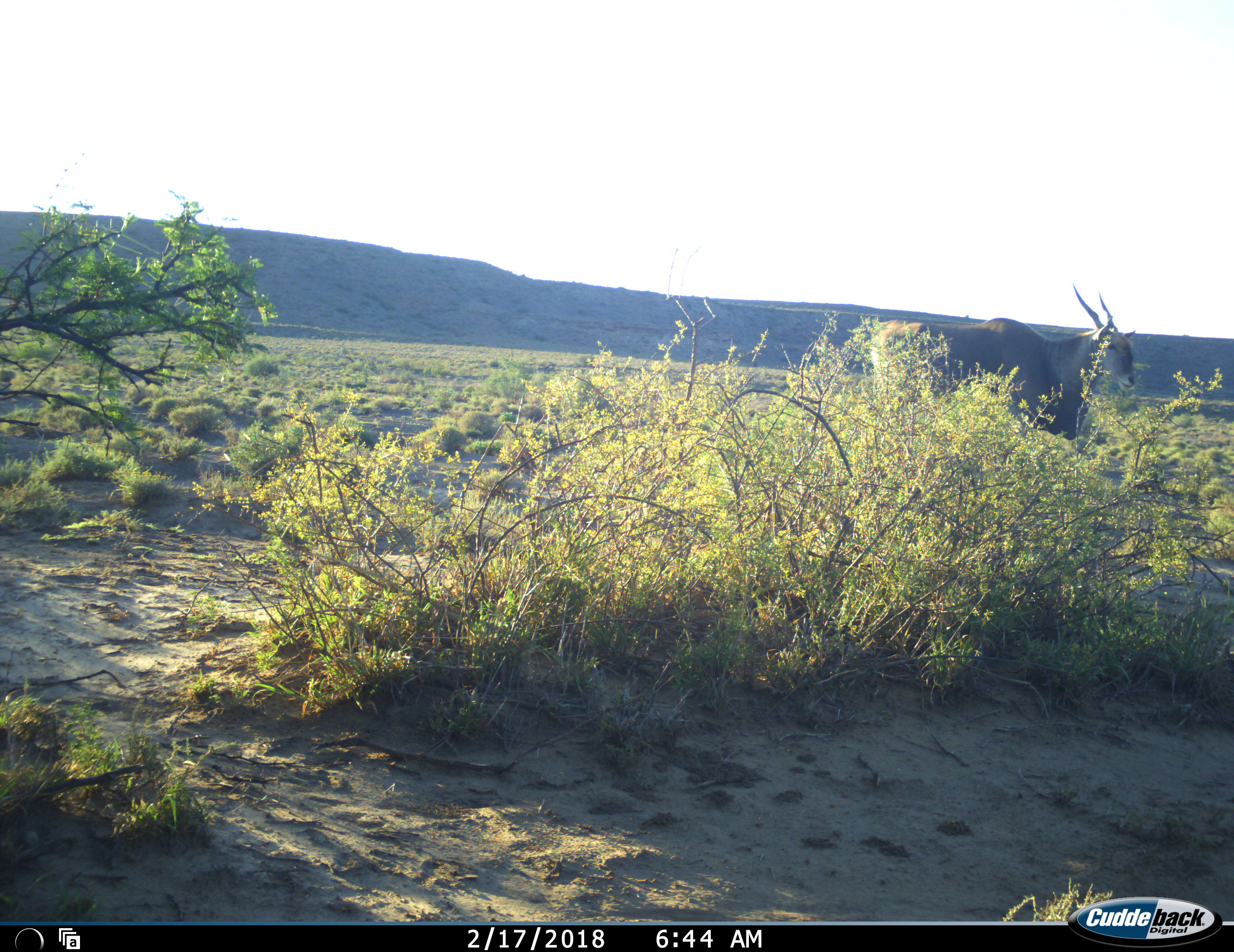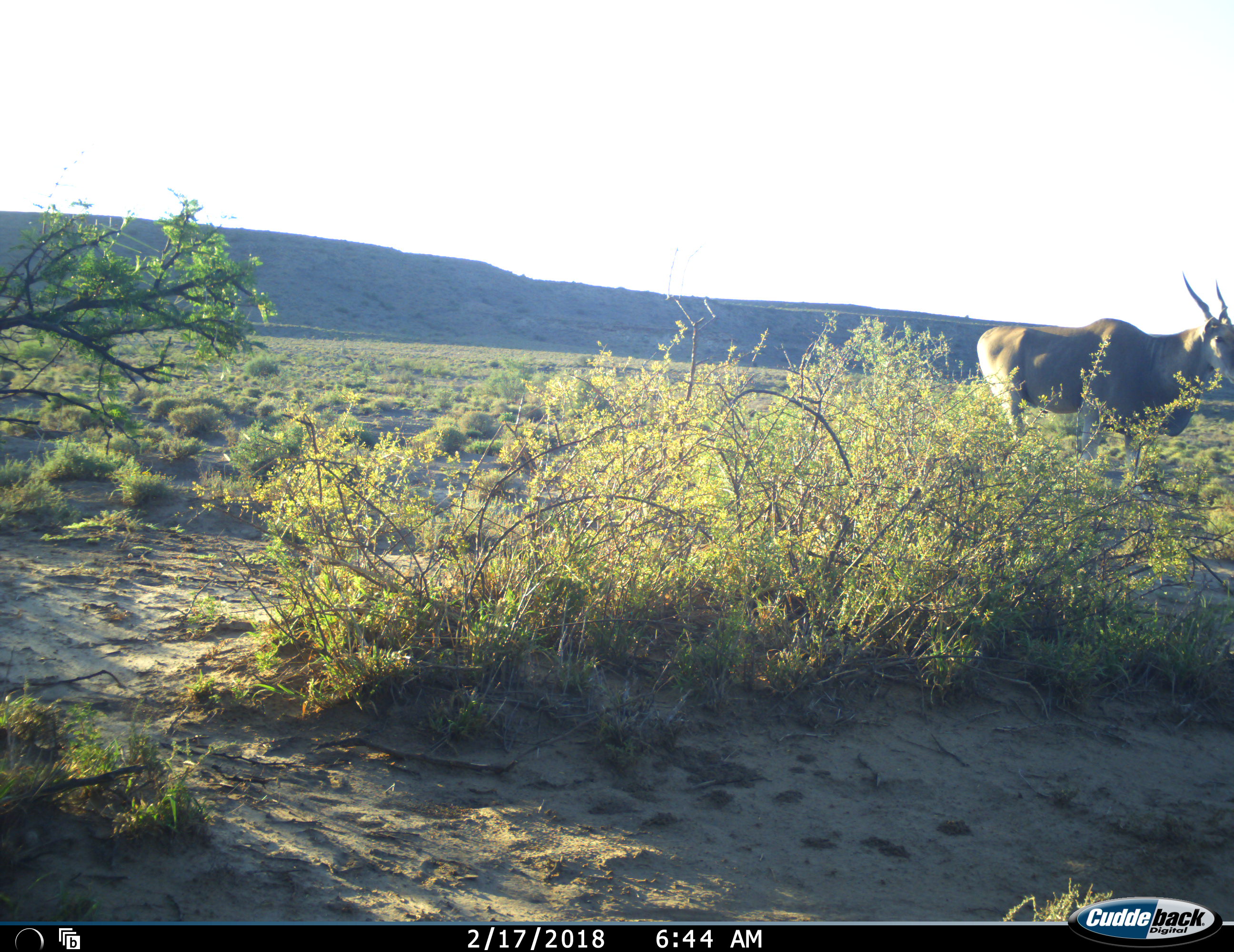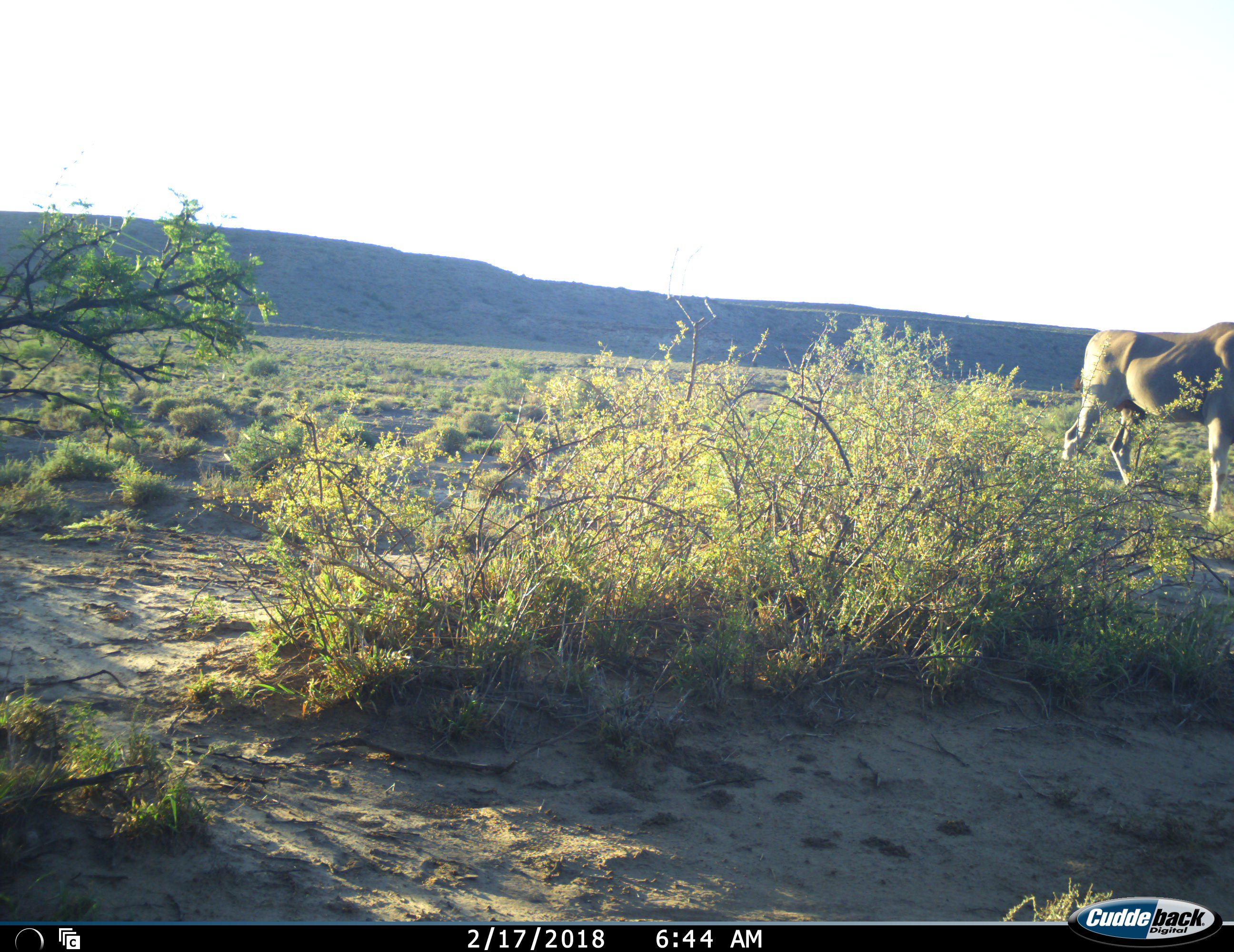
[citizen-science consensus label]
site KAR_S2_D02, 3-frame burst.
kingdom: Animalia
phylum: Chordata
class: Mammalia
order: Artiodactyla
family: Bovidae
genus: Tragelaphus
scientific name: Tragelaphus oryx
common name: eland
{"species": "eland (Tragelaphus oryx)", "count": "1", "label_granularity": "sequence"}